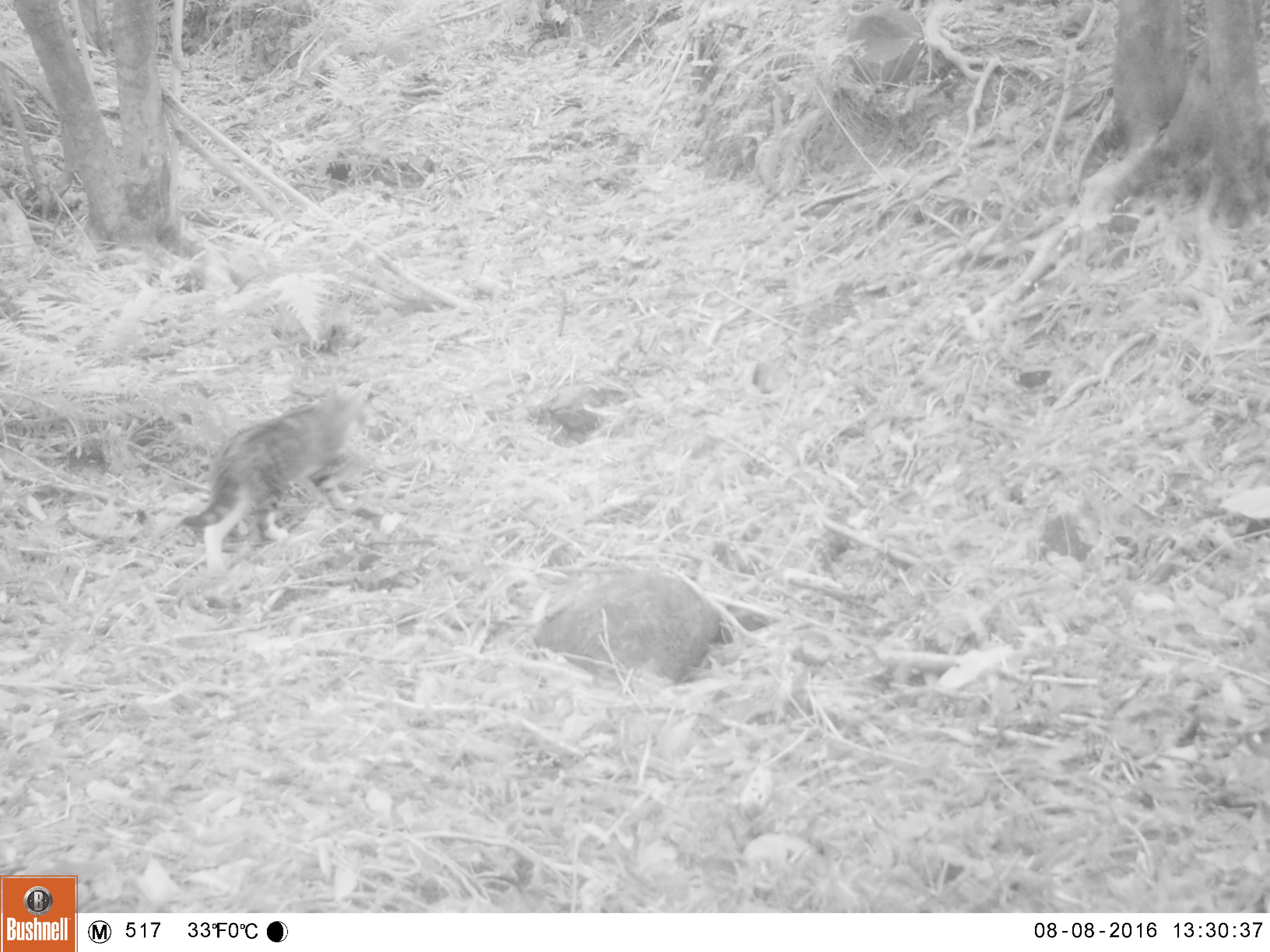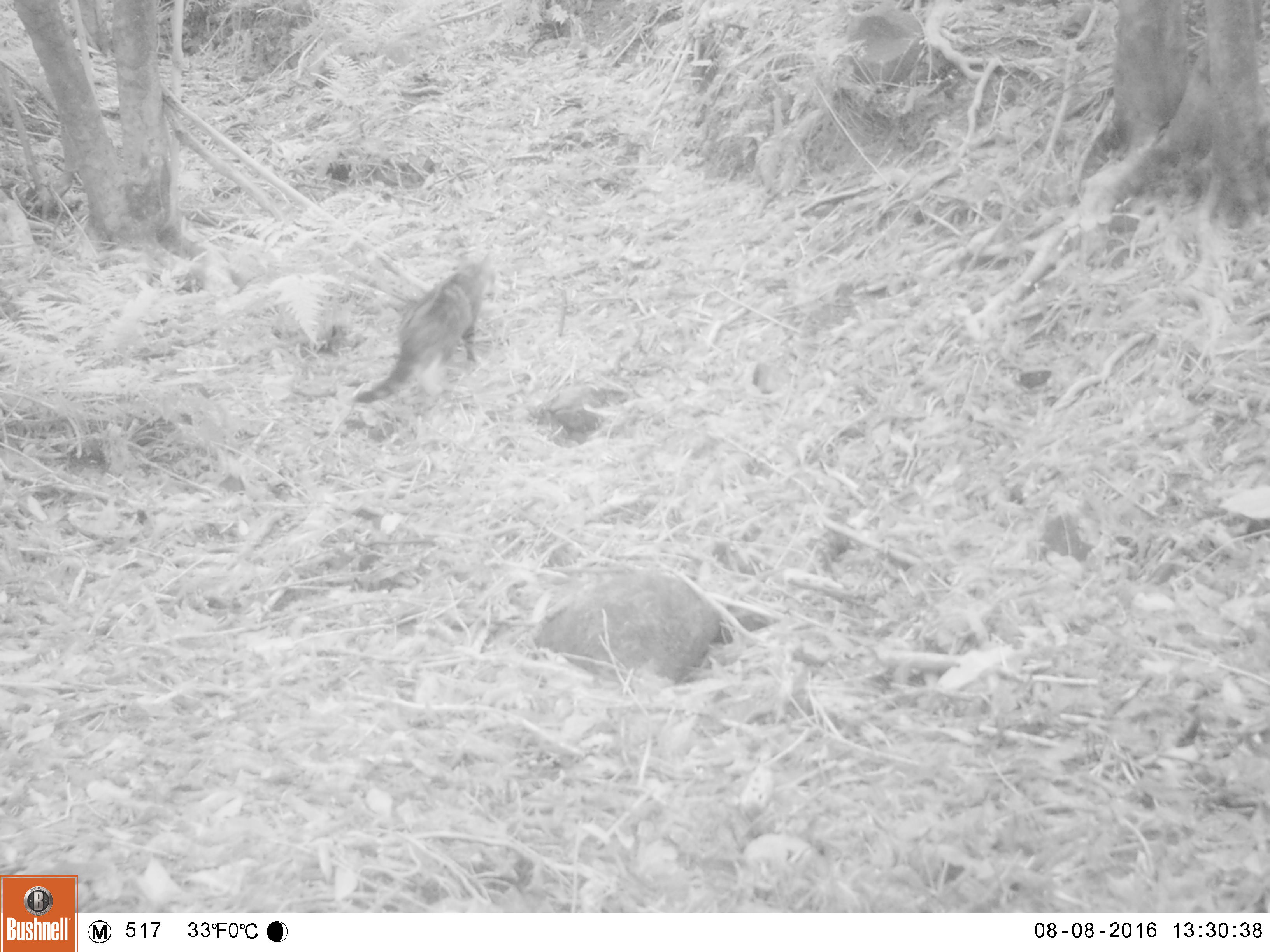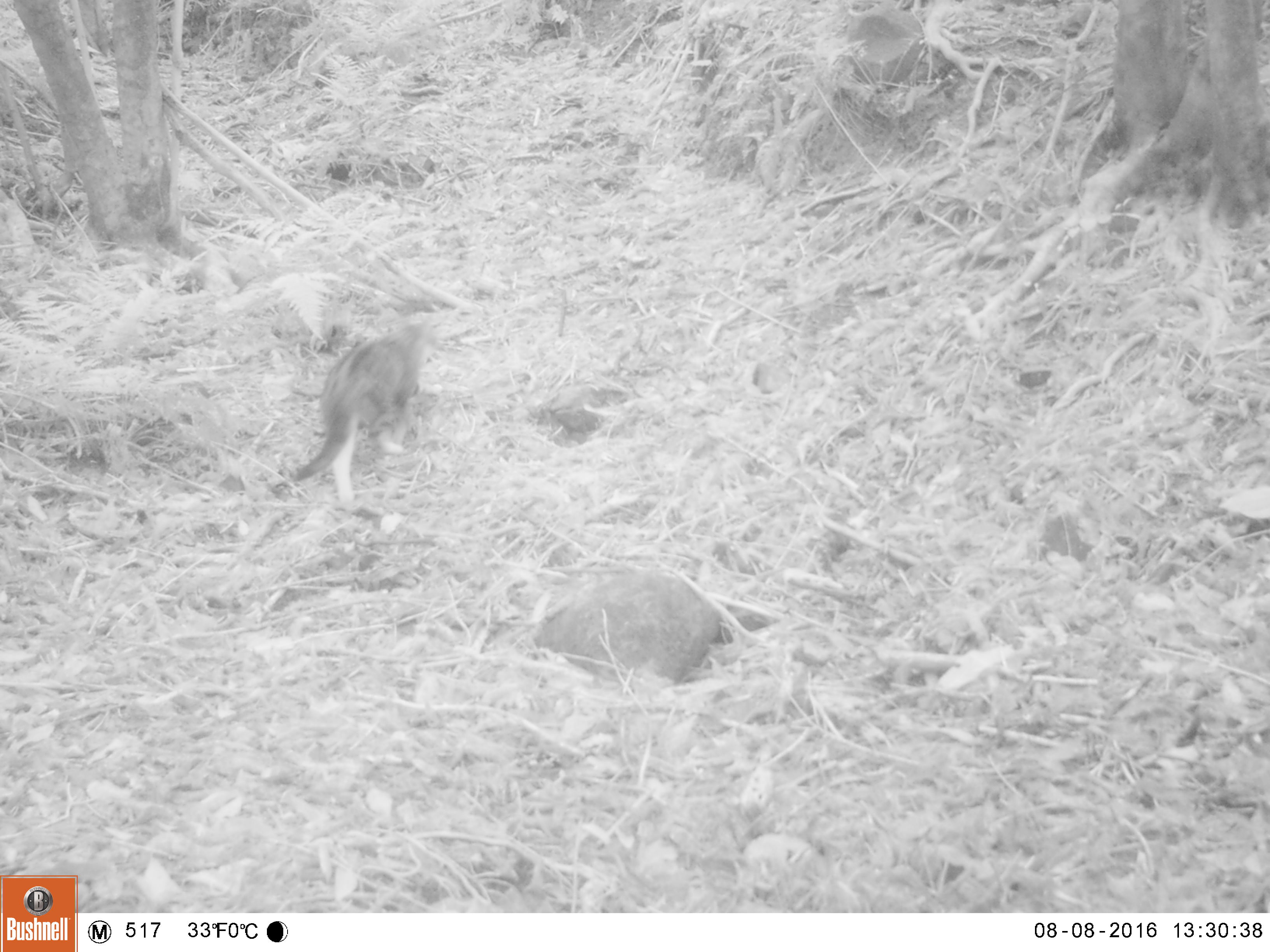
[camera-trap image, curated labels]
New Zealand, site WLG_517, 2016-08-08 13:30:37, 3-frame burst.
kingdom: Animalia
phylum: Chordata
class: Mammalia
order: Carnivora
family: Felidae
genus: Felis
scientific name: Felis catus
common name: domestic cat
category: cat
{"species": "cat (domestic cat) (Felis catus)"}